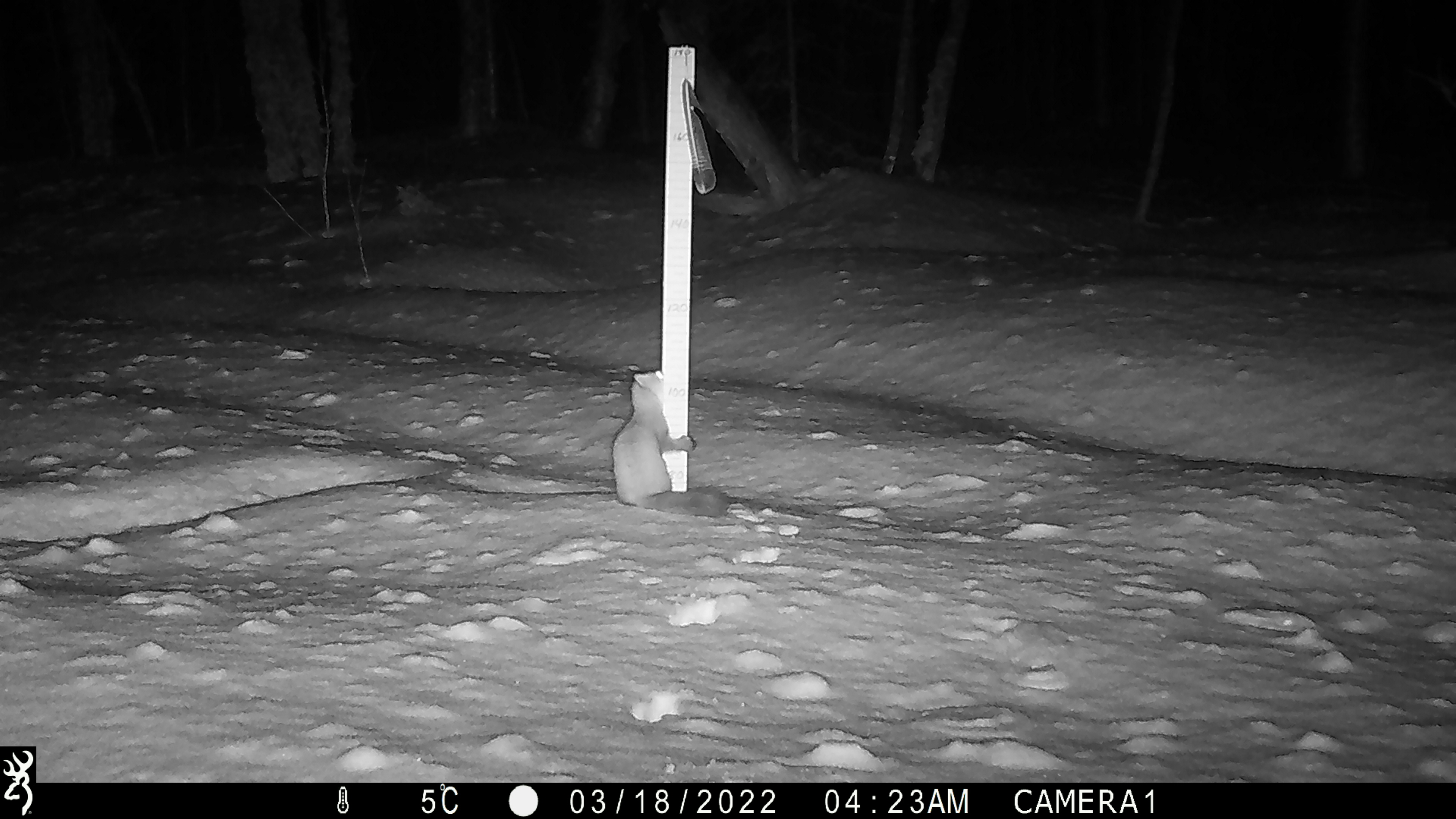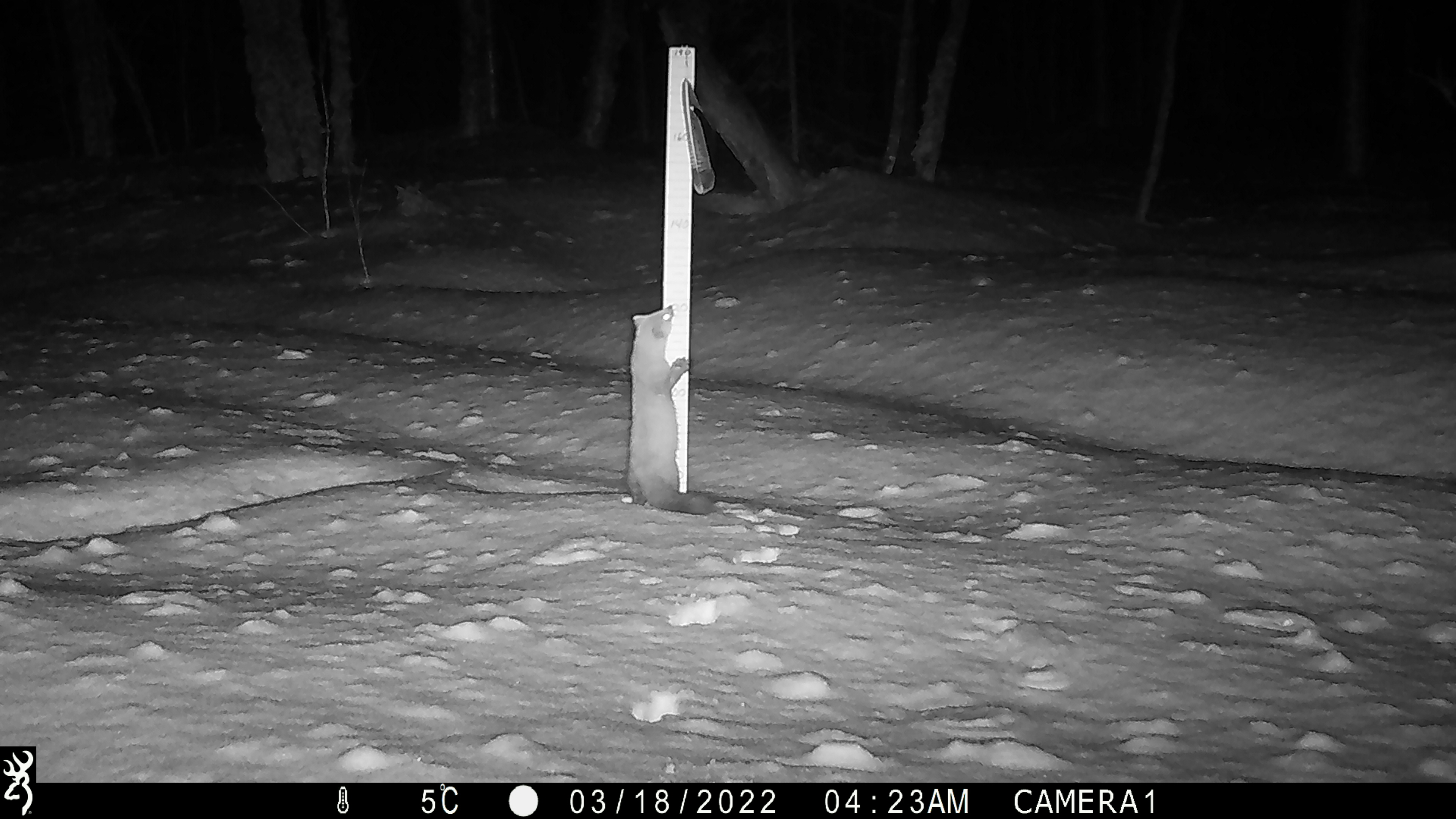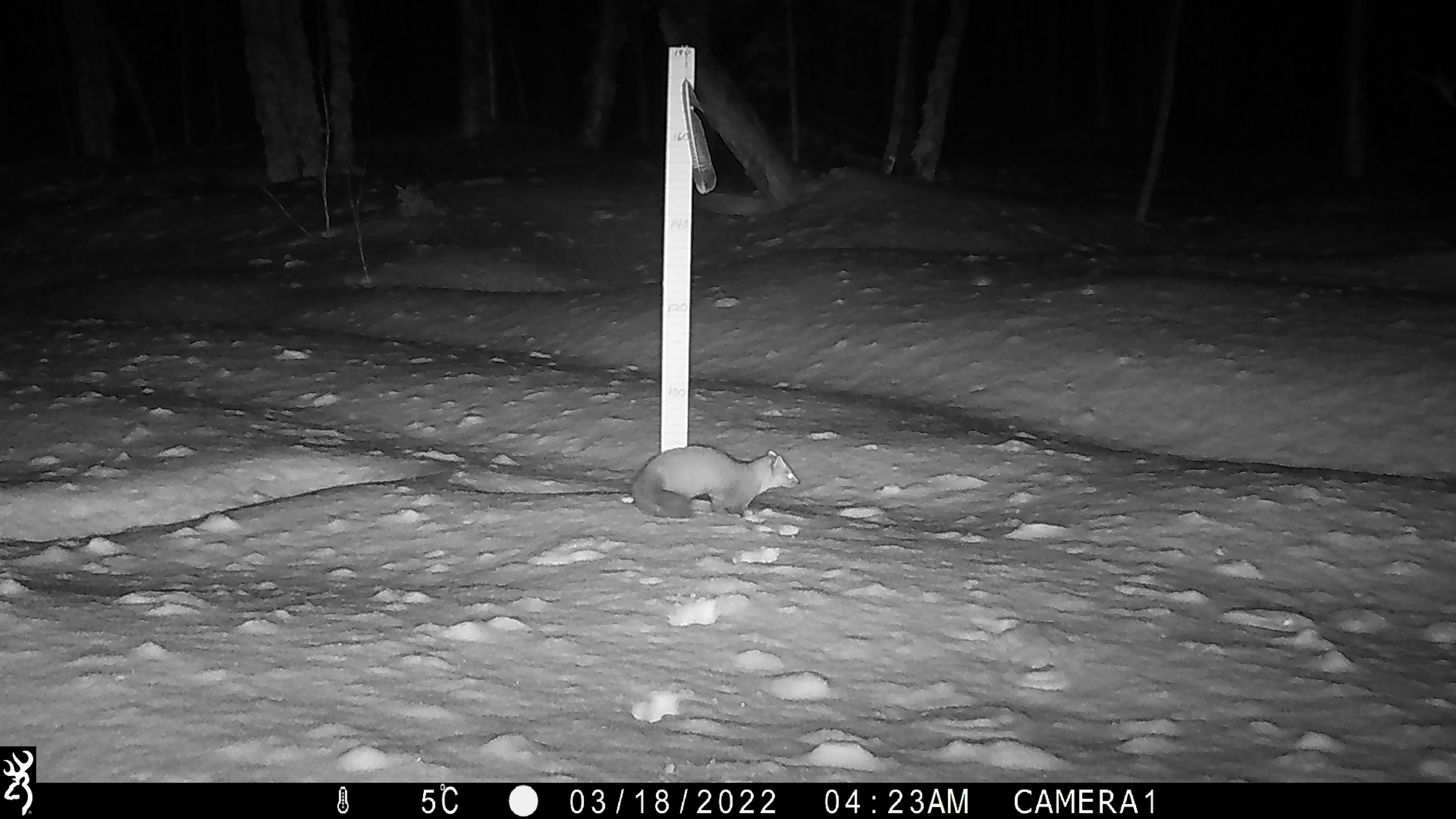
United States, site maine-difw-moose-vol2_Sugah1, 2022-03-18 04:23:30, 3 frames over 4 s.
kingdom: Animalia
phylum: Chordata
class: Mammalia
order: Carnivora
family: Mustelidae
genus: Martes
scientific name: Martes americana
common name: american marten